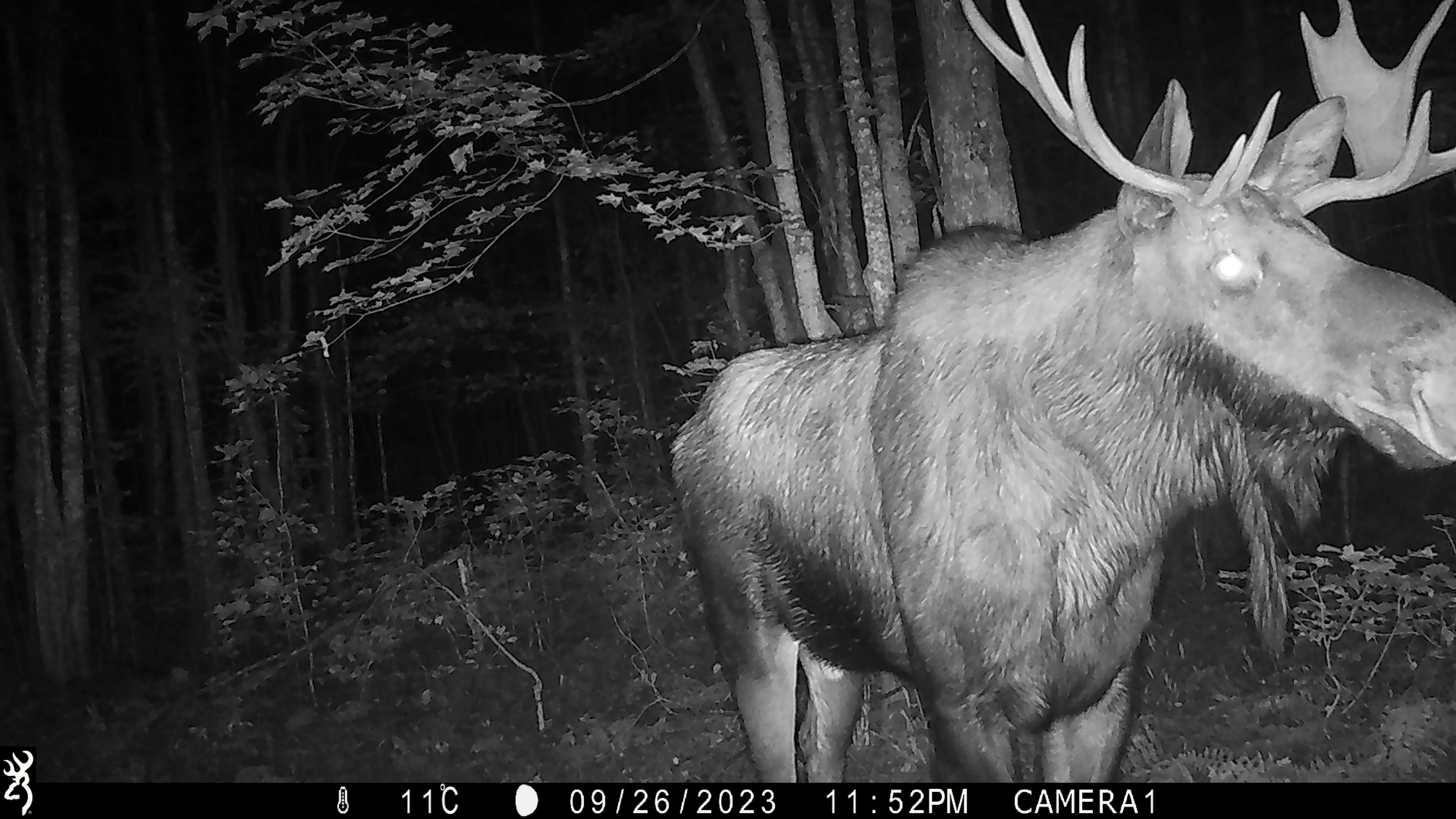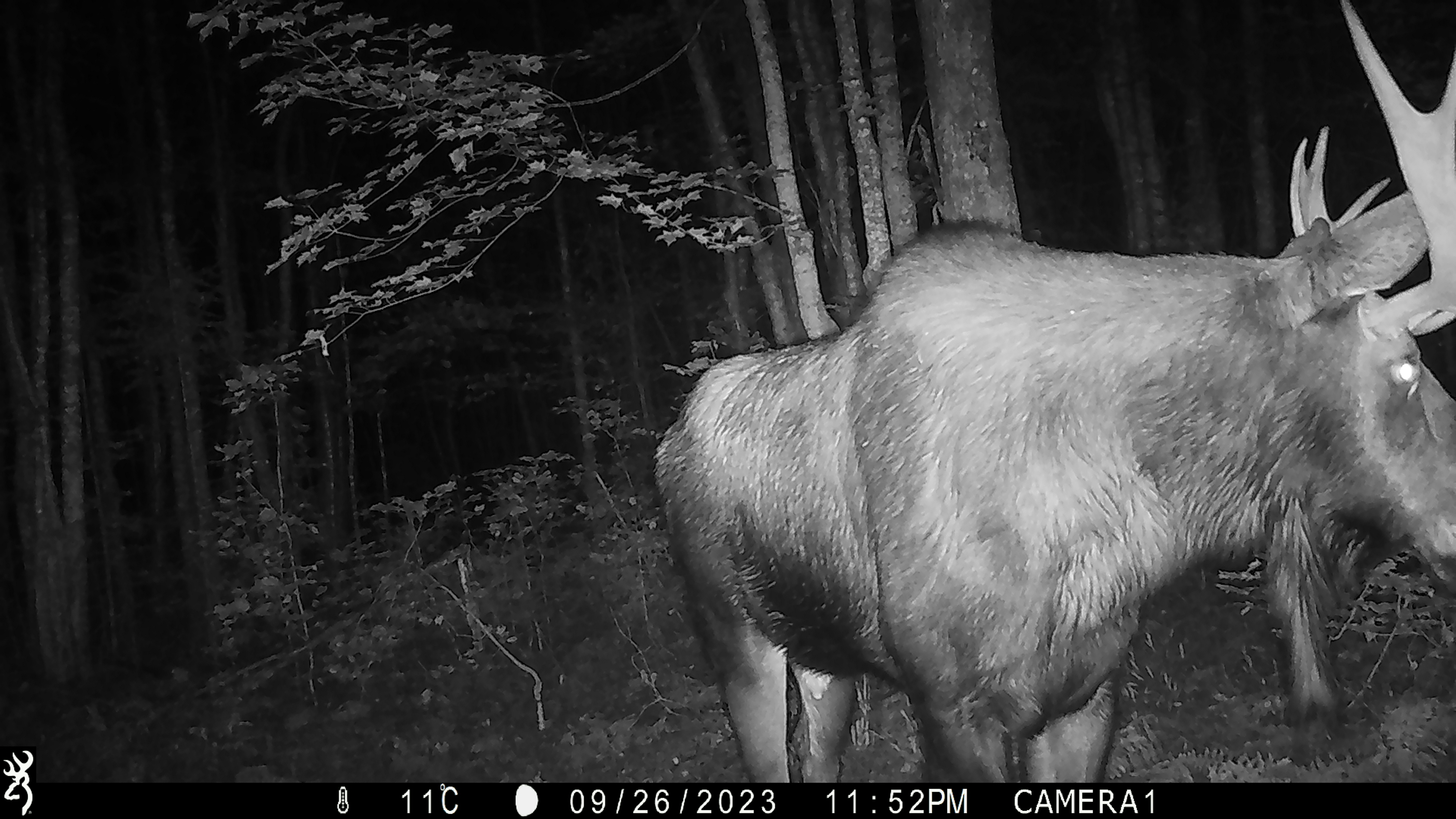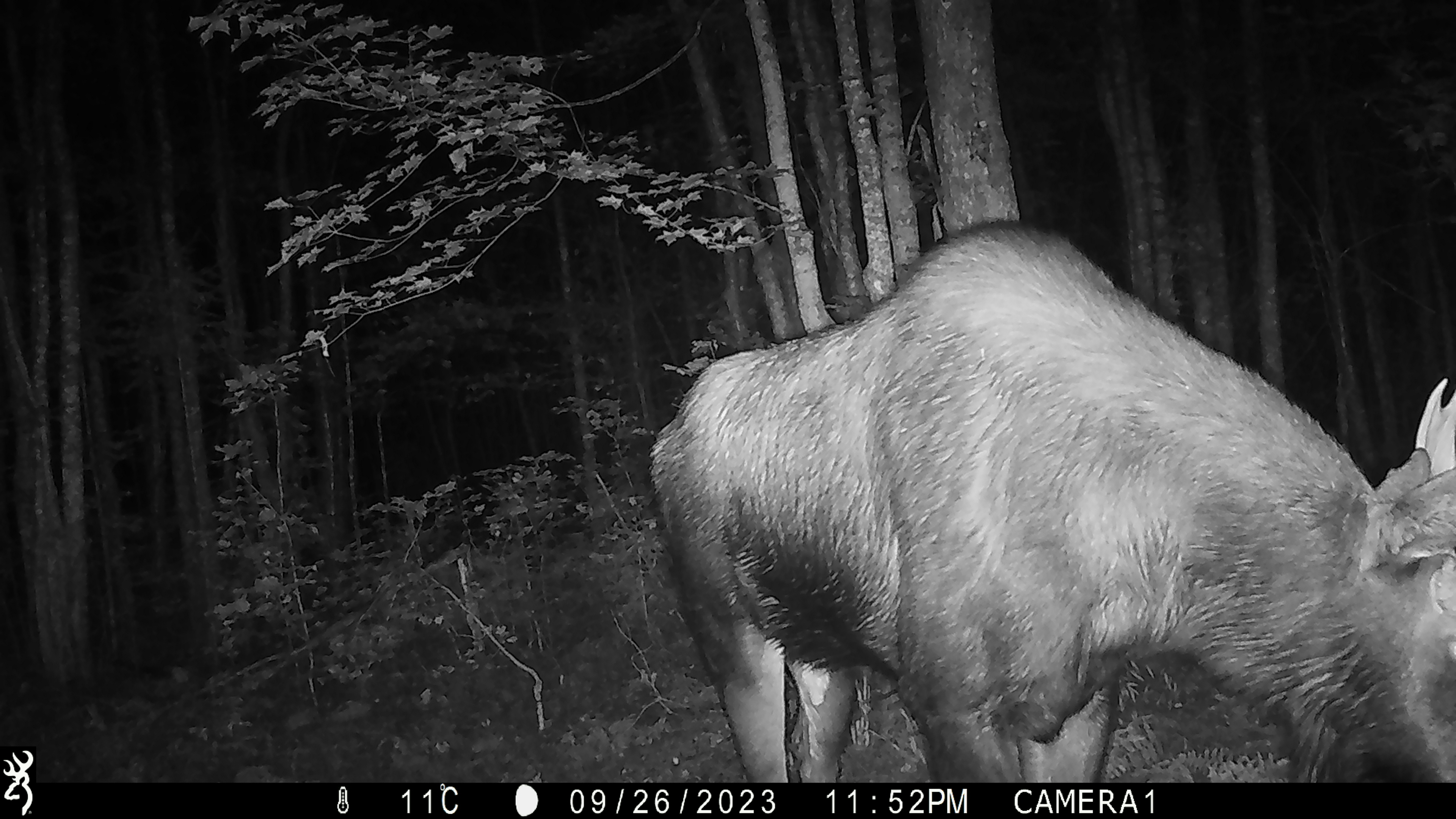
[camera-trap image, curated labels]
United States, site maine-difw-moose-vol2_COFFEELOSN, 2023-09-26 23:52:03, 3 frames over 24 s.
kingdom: Animalia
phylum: Chordata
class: Mammalia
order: Artiodactyla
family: Cervidae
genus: Alces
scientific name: Alces alces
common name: moose